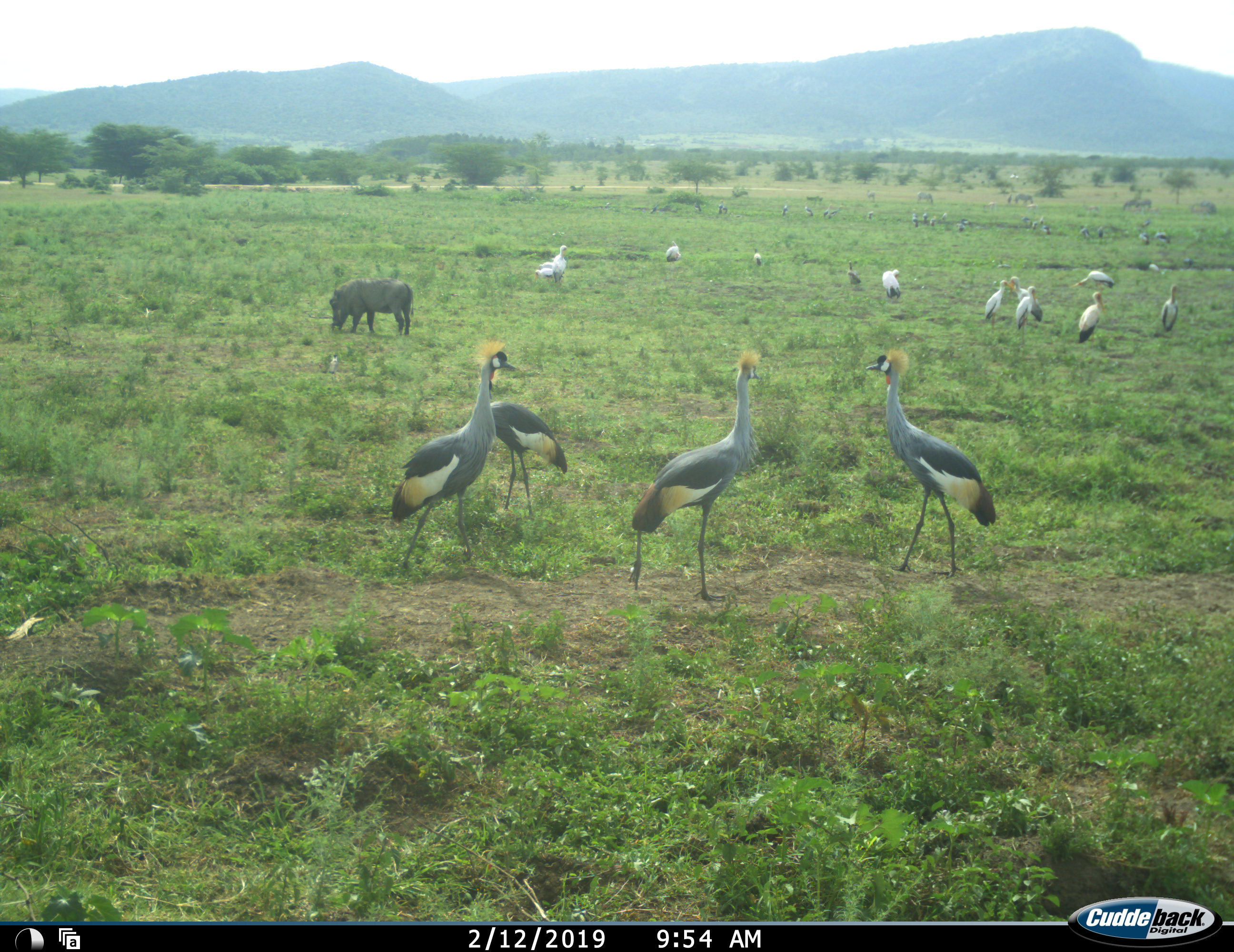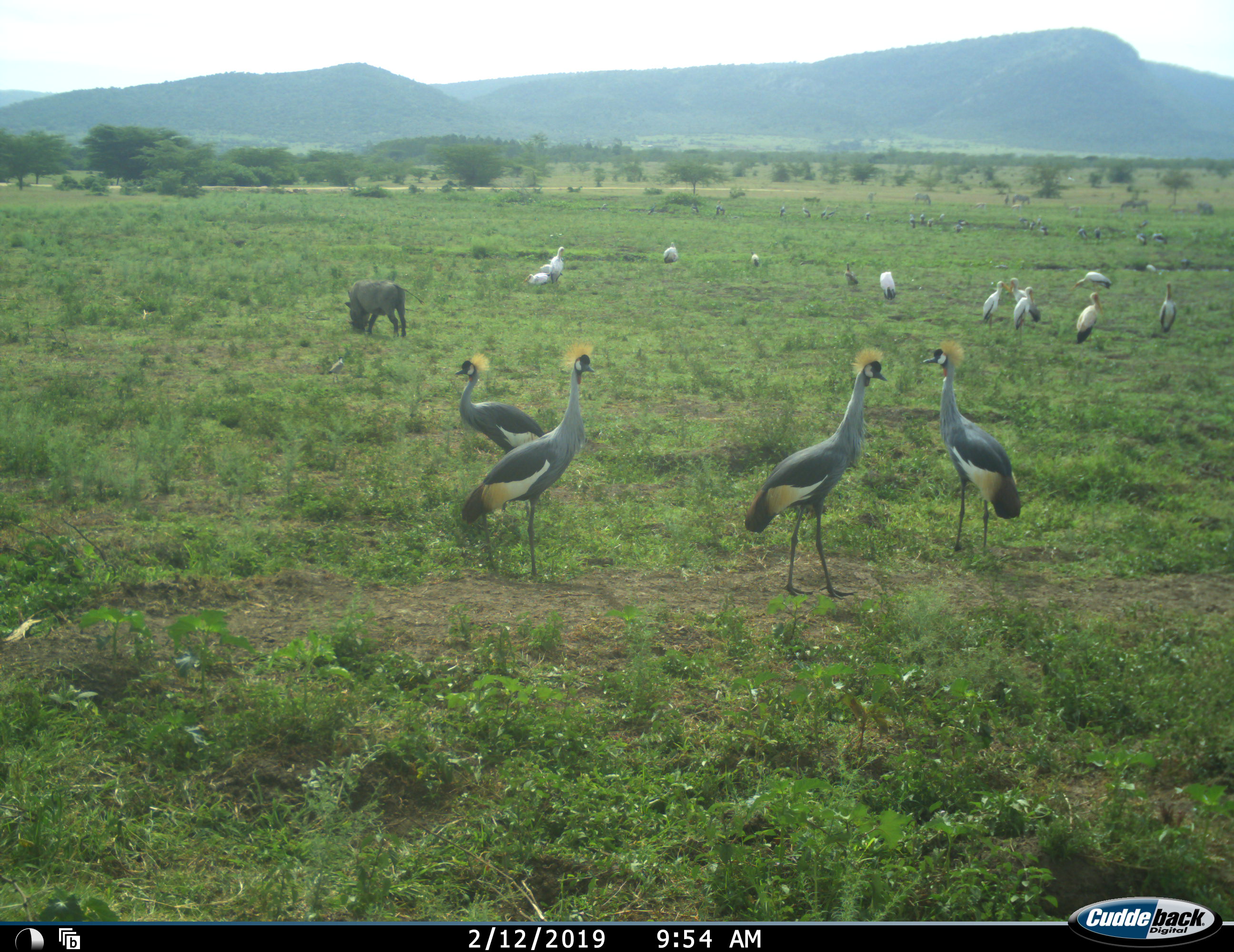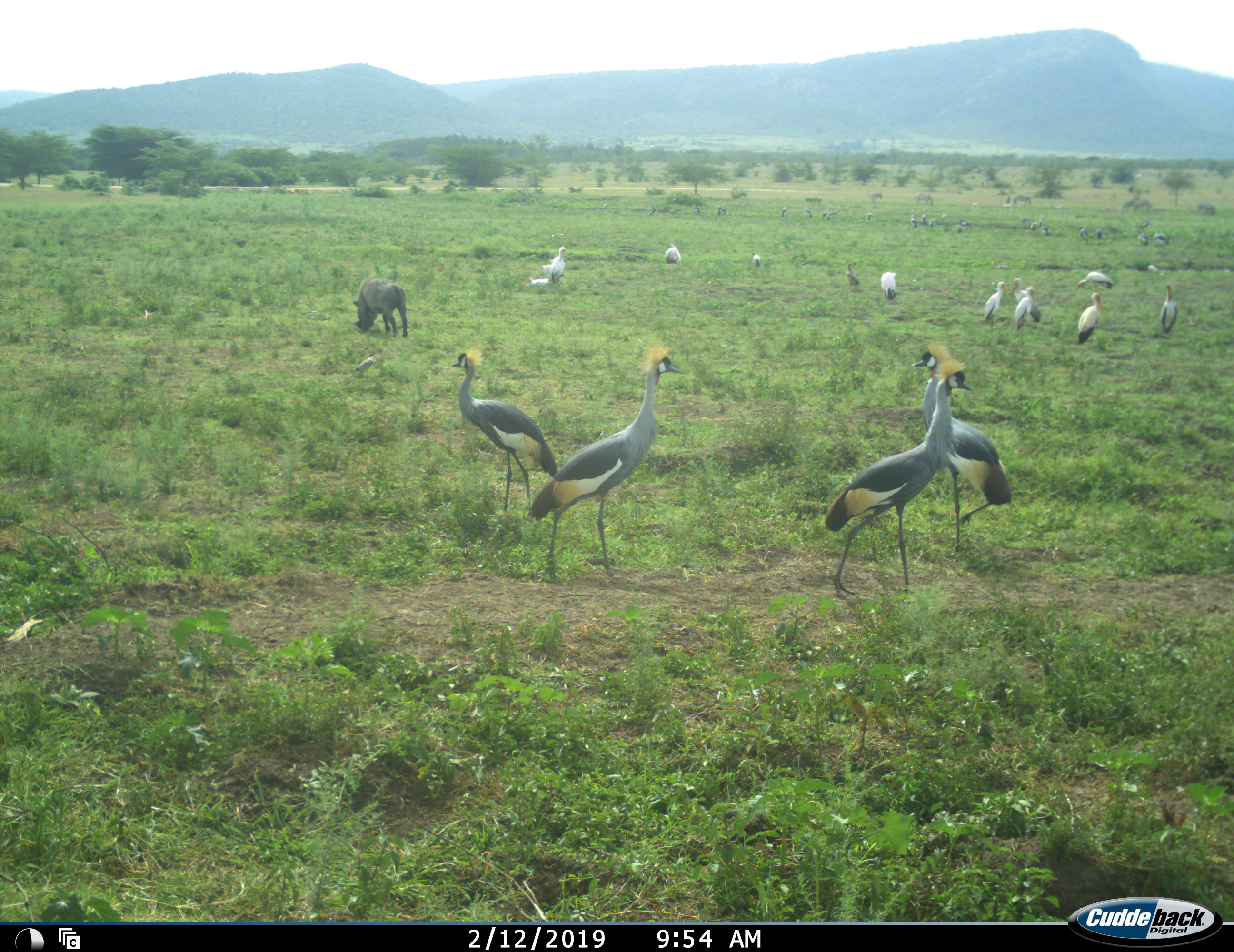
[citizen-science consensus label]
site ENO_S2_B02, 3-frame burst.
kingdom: Animalia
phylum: Chordata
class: Aves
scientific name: Aves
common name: bird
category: birdother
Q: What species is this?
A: Birdother (bird) (Aves).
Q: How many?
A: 11-50.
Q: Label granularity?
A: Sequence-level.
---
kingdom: Animalia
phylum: Chordata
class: Mammalia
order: Artiodactyla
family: Suidae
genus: Phacochoerus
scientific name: Phacochoerus africanus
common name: warthog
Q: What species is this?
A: Warthog (Phacochoerus africanus).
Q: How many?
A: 1.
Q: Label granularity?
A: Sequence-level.